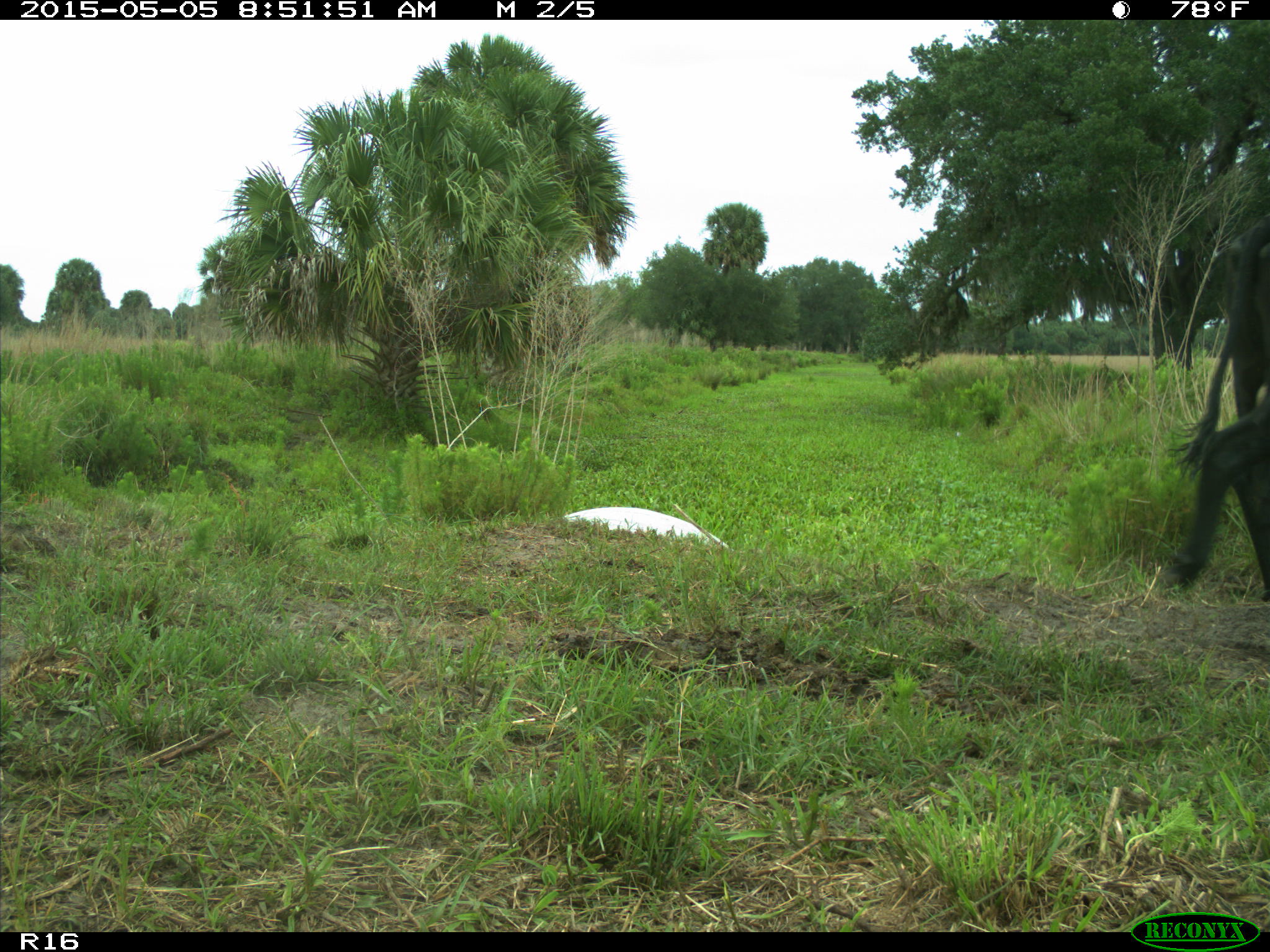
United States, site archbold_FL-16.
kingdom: Animalia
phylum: Chordata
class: Mammalia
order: Artiodactyla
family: Bovidae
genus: Bos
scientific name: Bos taurus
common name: domestic cow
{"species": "Bos taurus (domestic cow)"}